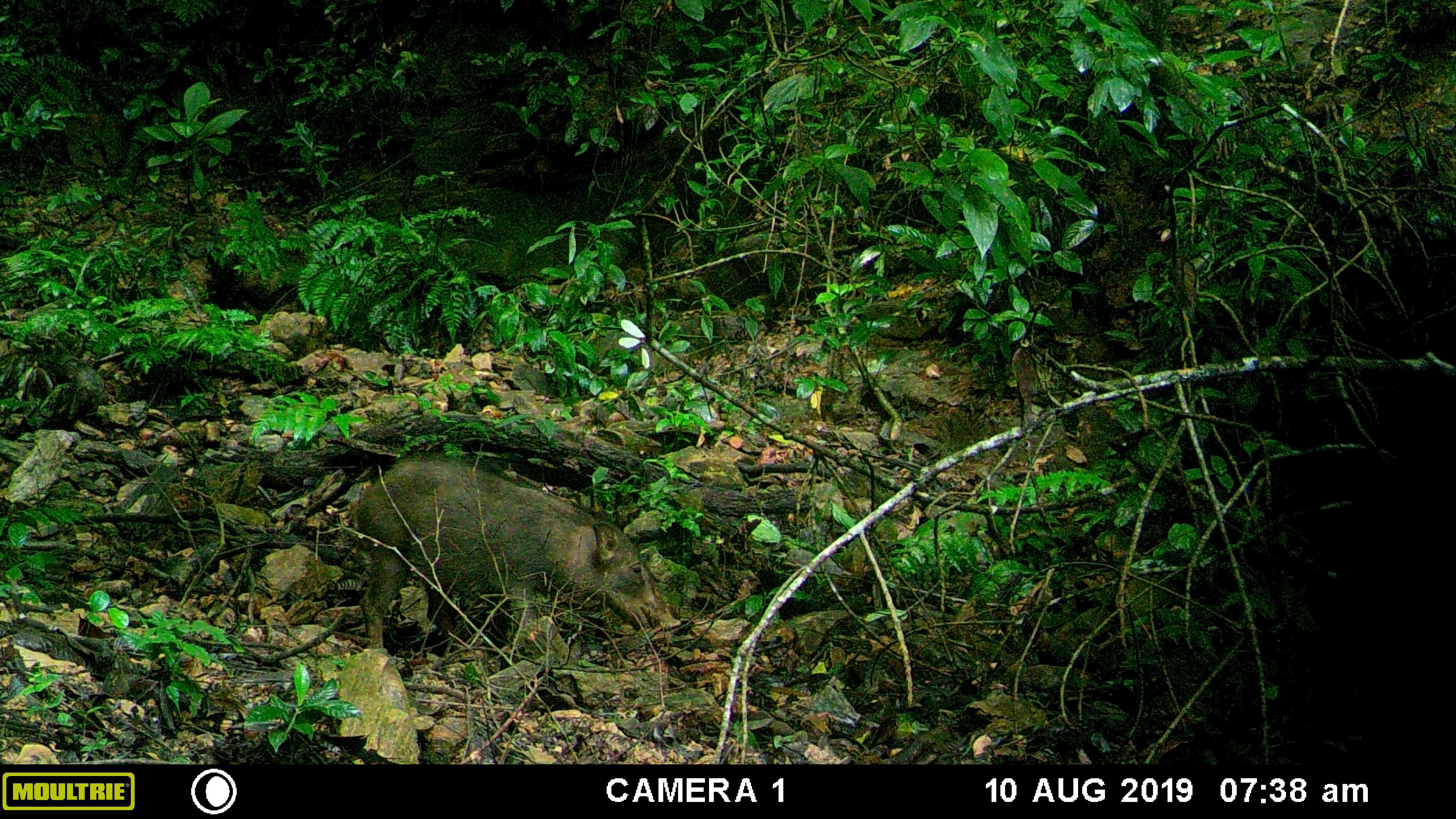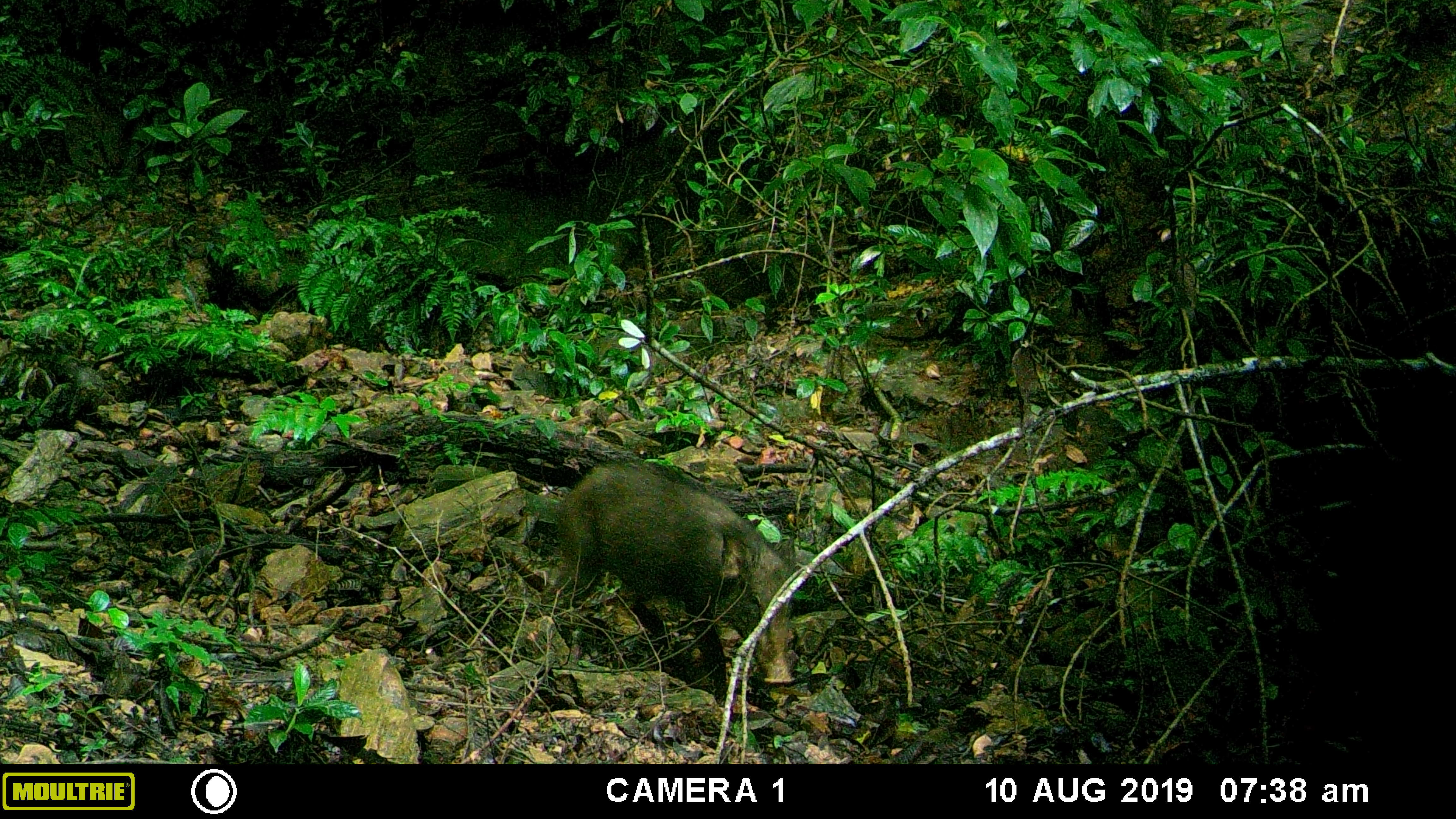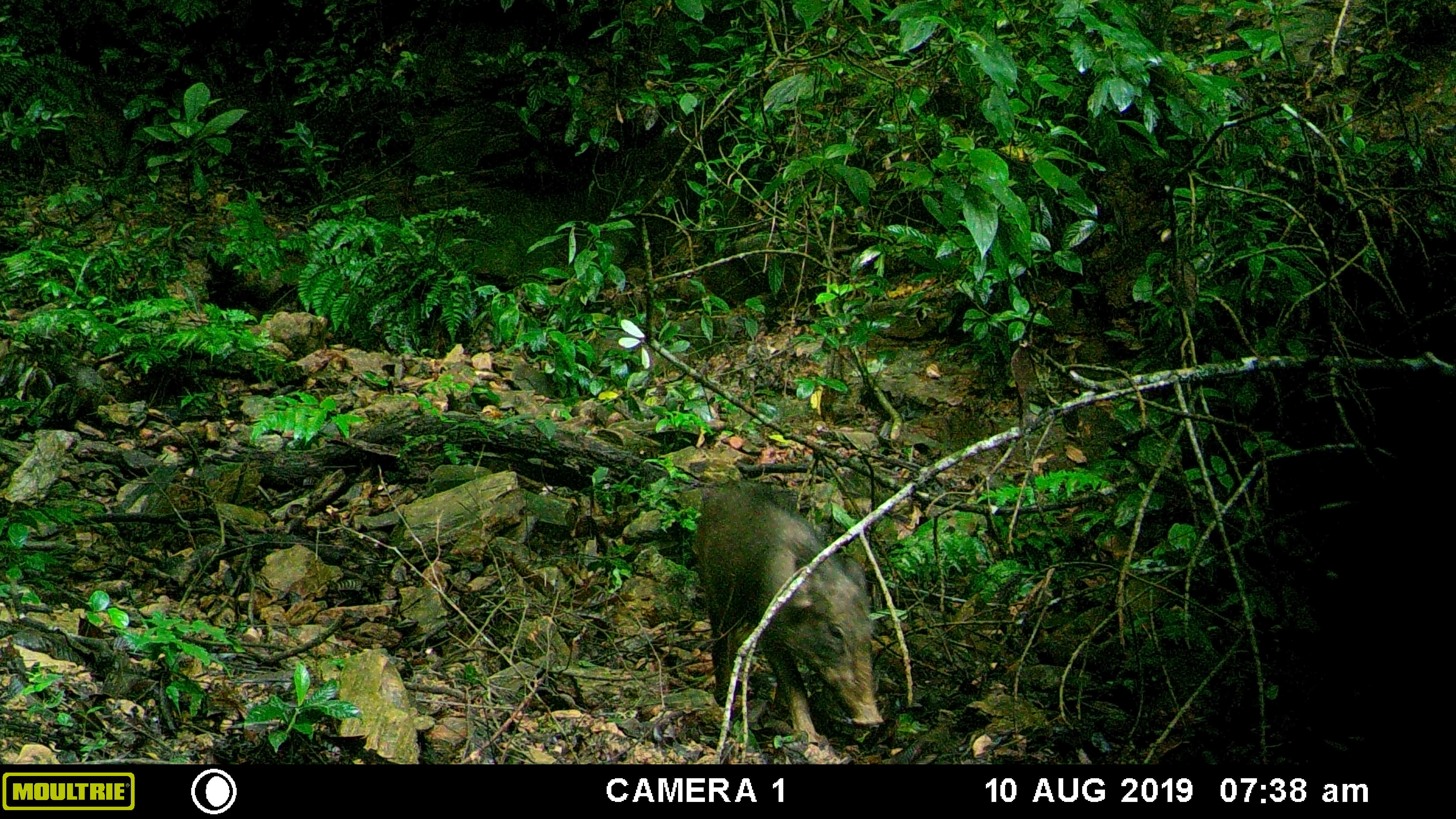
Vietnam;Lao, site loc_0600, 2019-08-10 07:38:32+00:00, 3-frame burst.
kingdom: Animalia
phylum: Chordata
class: Mammalia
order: Artiodactyla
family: Suidae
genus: Sus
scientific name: Sus scrofa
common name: eurasian wild pig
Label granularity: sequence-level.